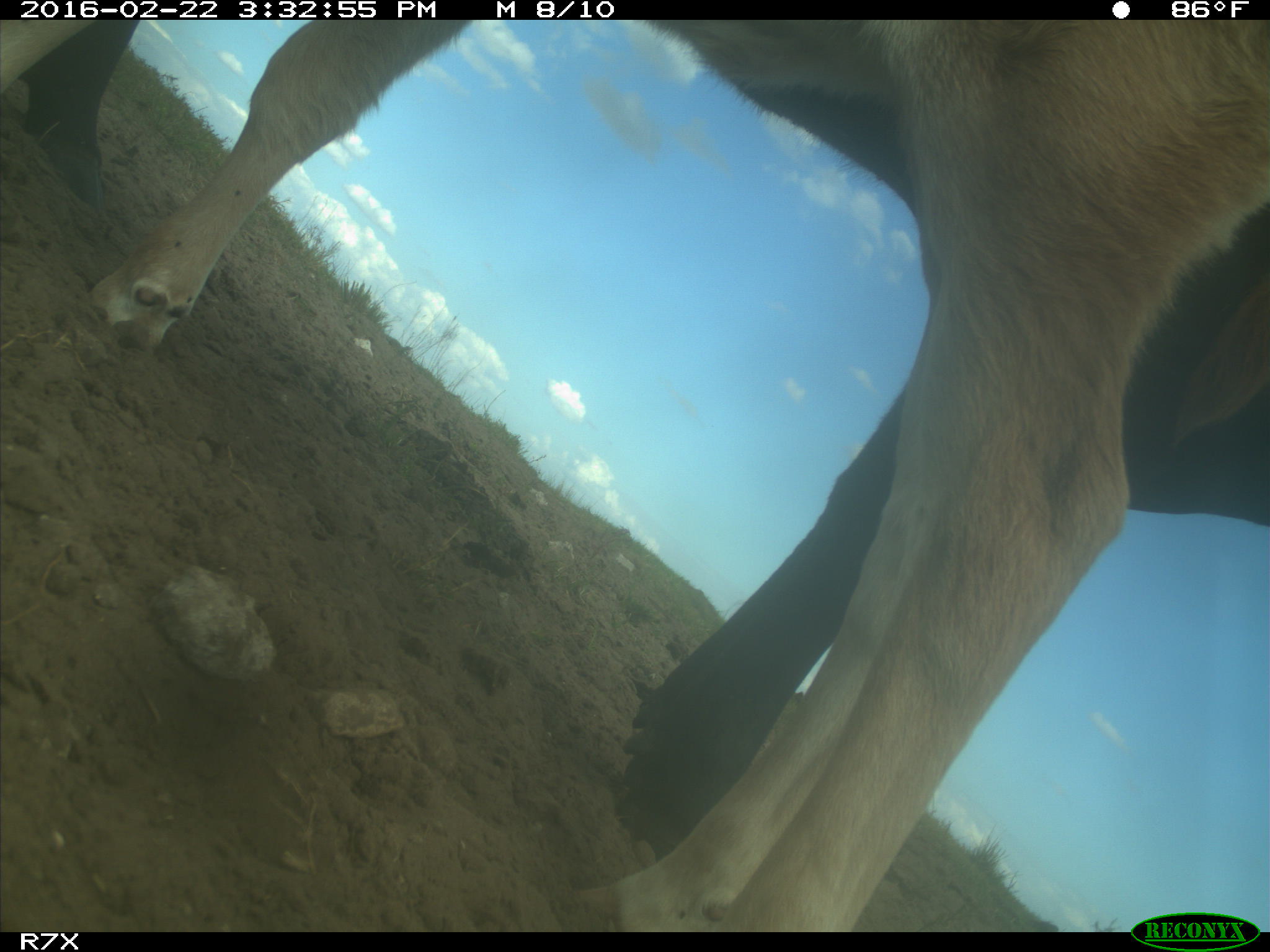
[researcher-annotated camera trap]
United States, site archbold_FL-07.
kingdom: Animalia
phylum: Chordata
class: Mammalia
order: Artiodactyla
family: Bovidae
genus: Bos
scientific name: Bos taurus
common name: domestic cow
Bos taurus (domestic cow).